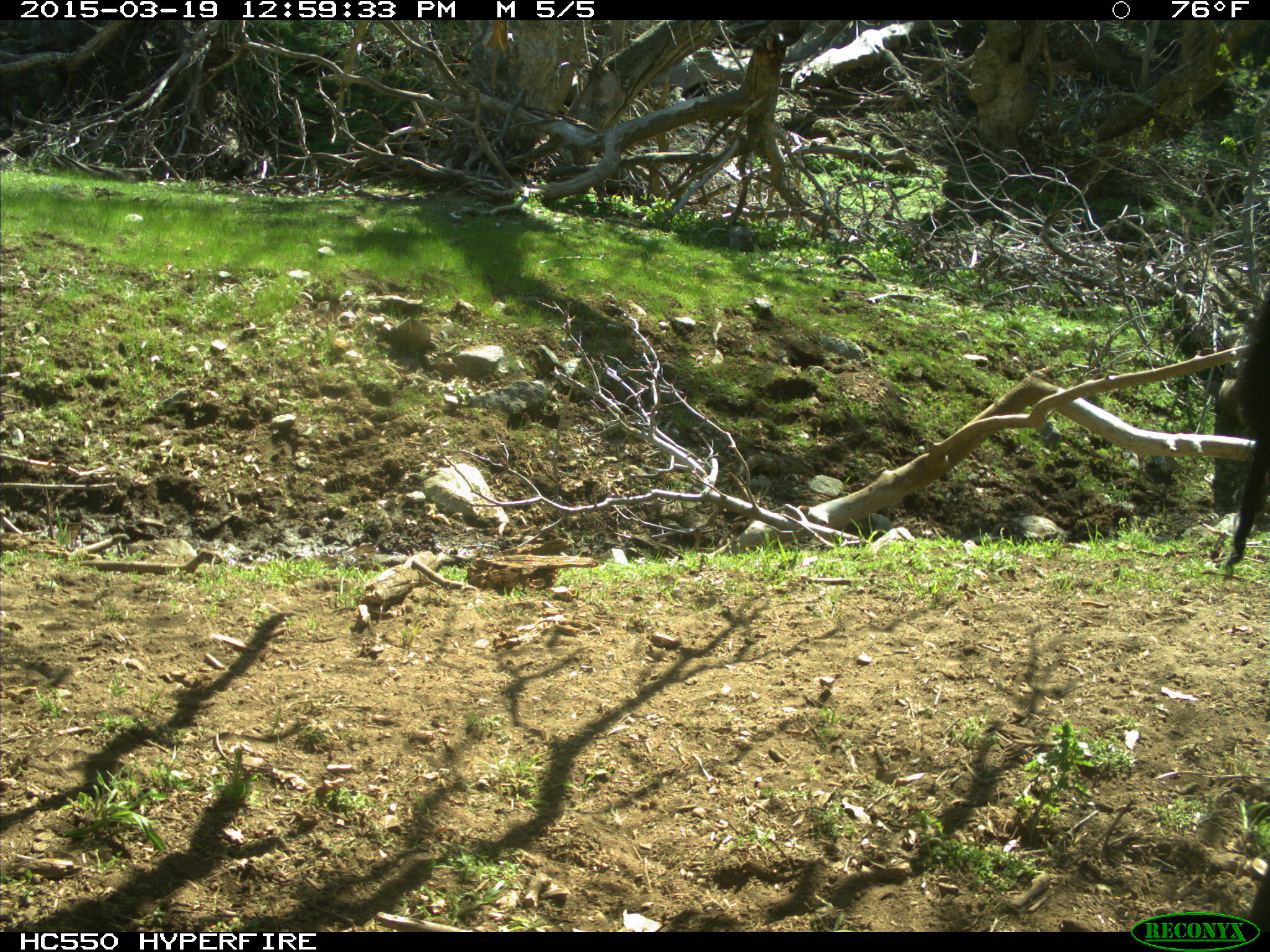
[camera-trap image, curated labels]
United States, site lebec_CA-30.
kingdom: Animalia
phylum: Chordata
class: Mammalia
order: Artiodactyla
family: Bovidae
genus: Bos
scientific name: Bos taurus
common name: domestic cow